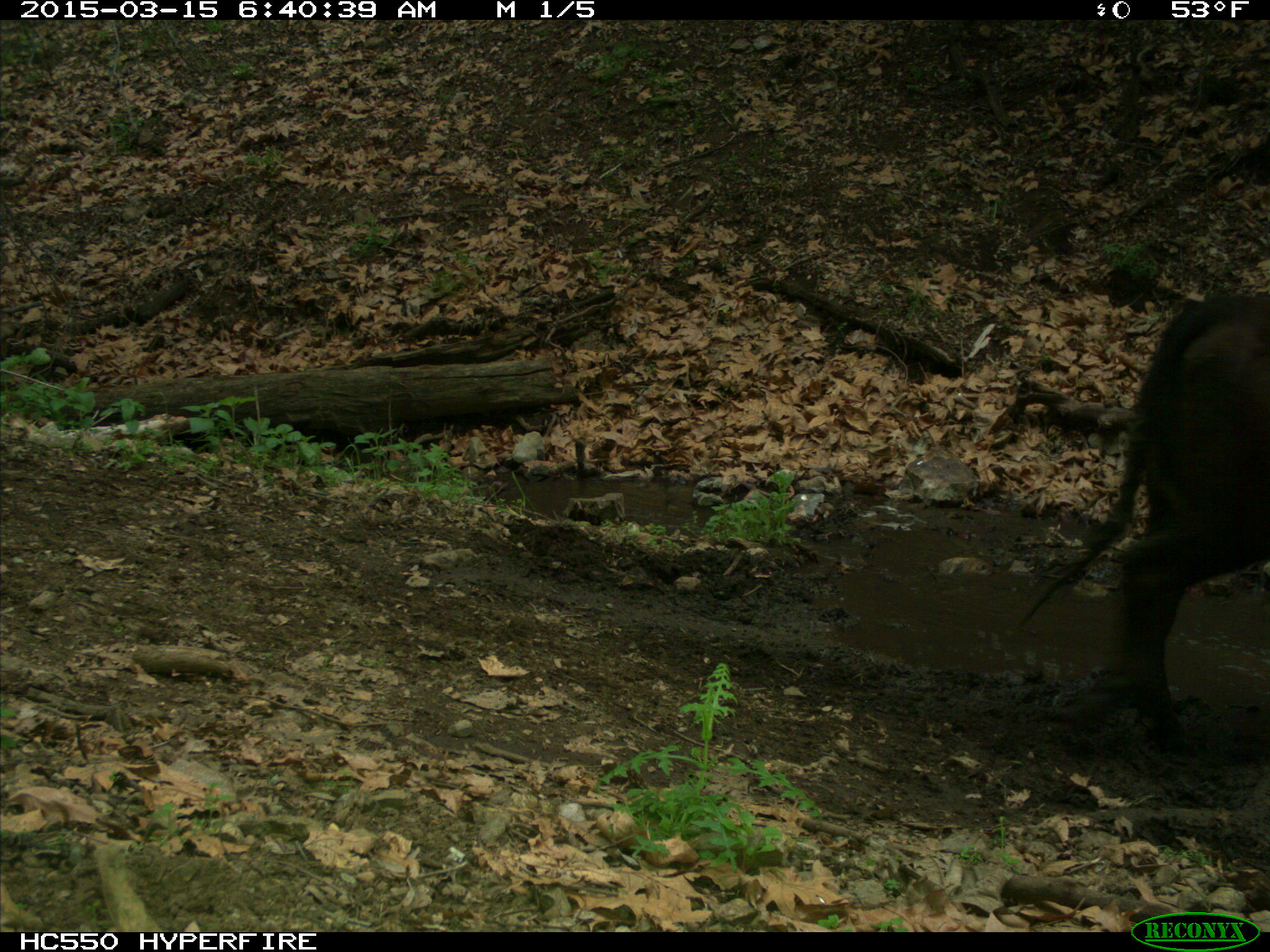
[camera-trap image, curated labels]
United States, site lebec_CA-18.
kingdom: Animalia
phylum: Chordata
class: Mammalia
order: Artiodactyla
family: Bovidae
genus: Bos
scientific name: Bos taurus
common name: domestic cow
Bos taurus (domestic cow).